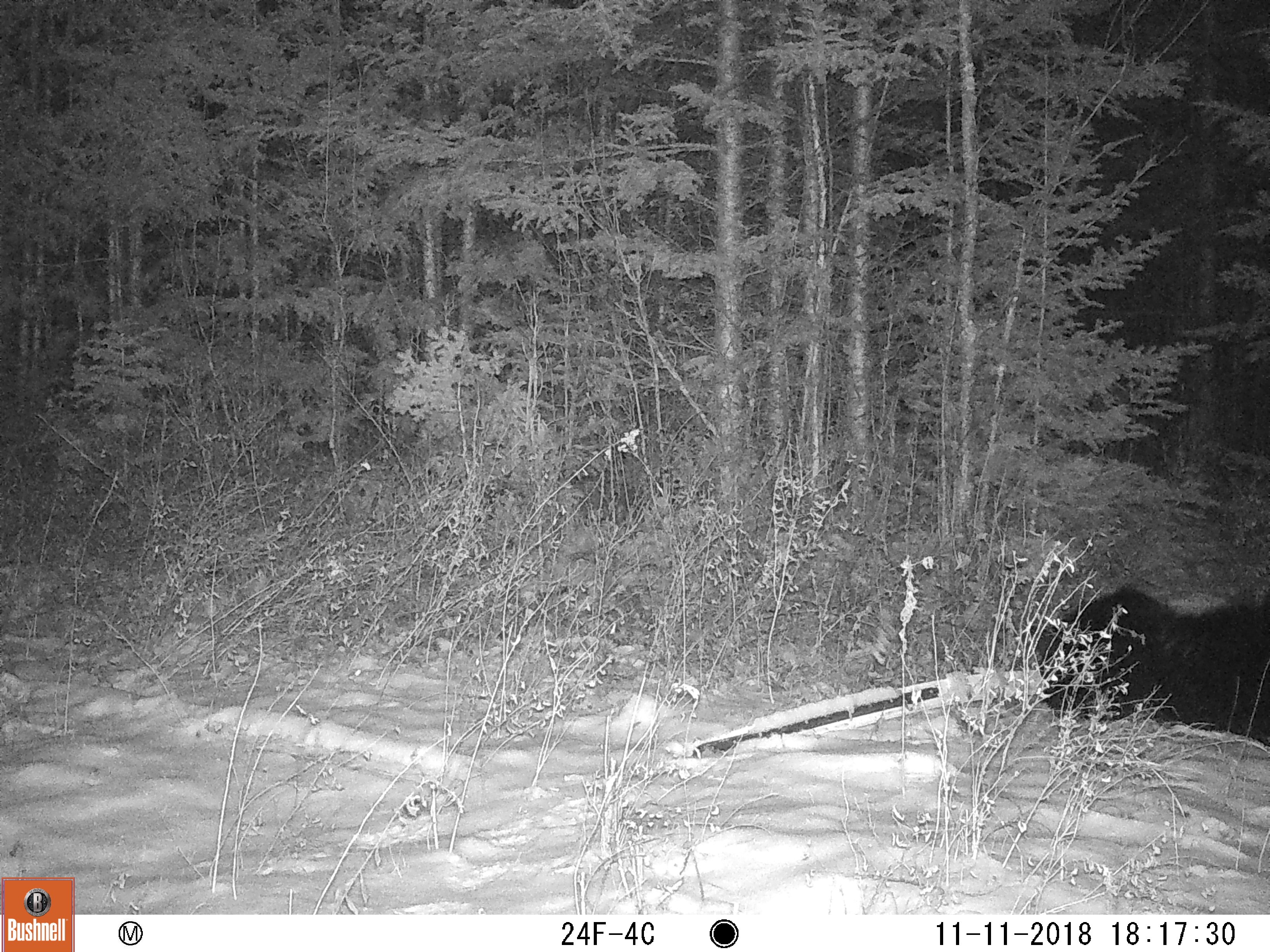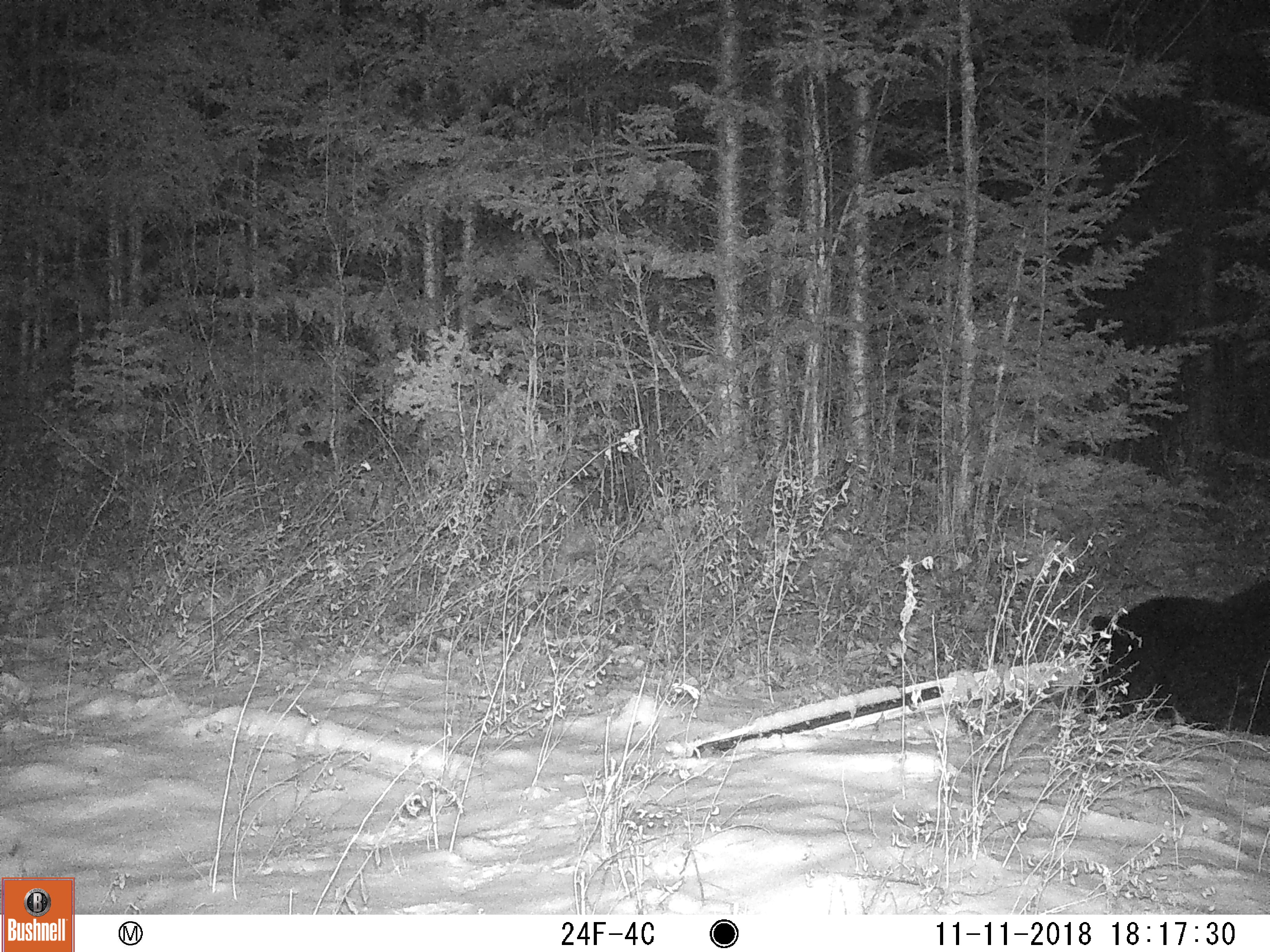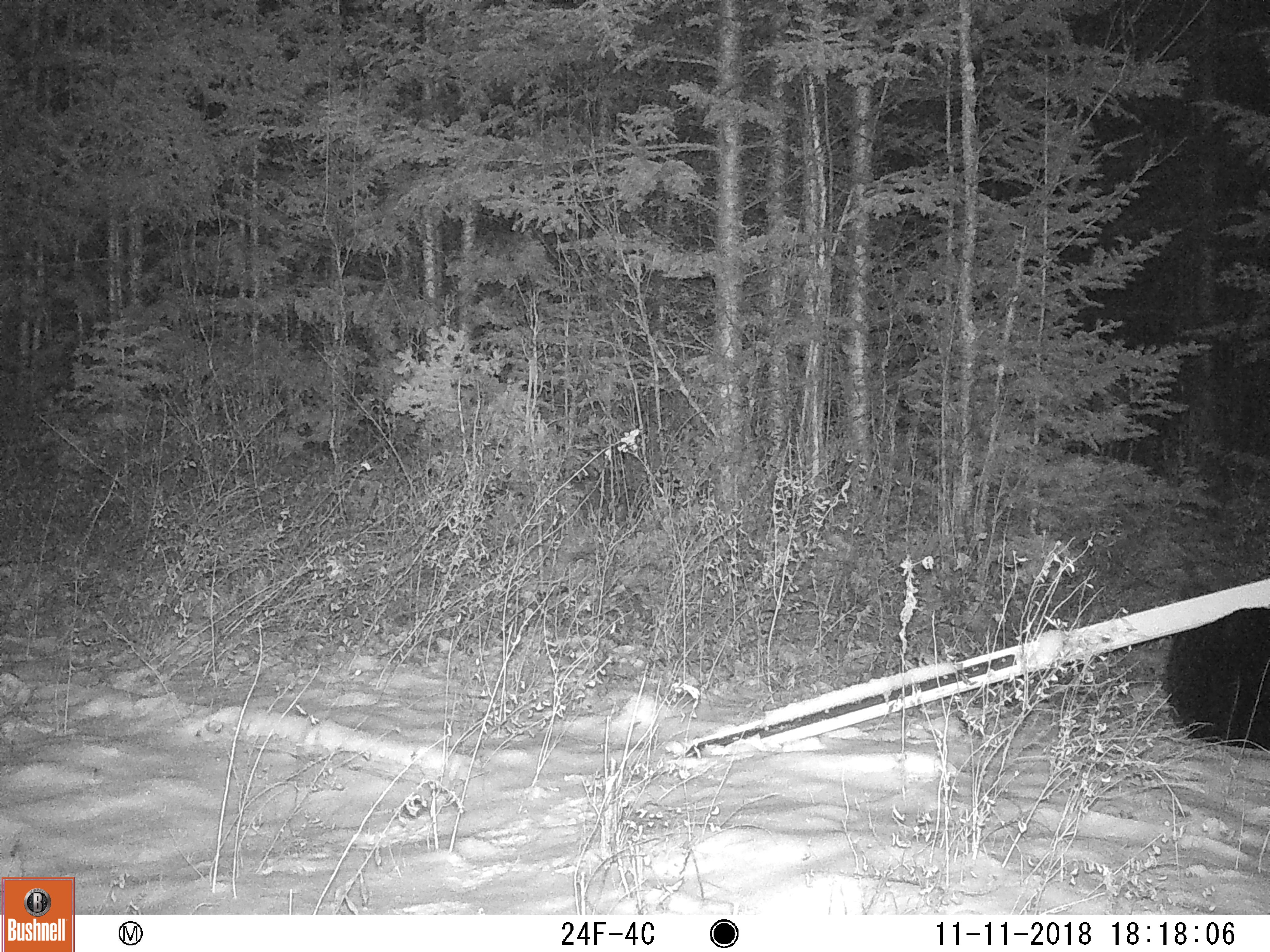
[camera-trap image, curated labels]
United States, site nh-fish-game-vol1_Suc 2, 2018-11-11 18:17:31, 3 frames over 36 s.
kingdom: Animalia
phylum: Chordata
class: Mammalia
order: Carnivora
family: Ursidae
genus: Ursus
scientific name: Ursus americanus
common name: black bear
Black bear (Ursus americanus).